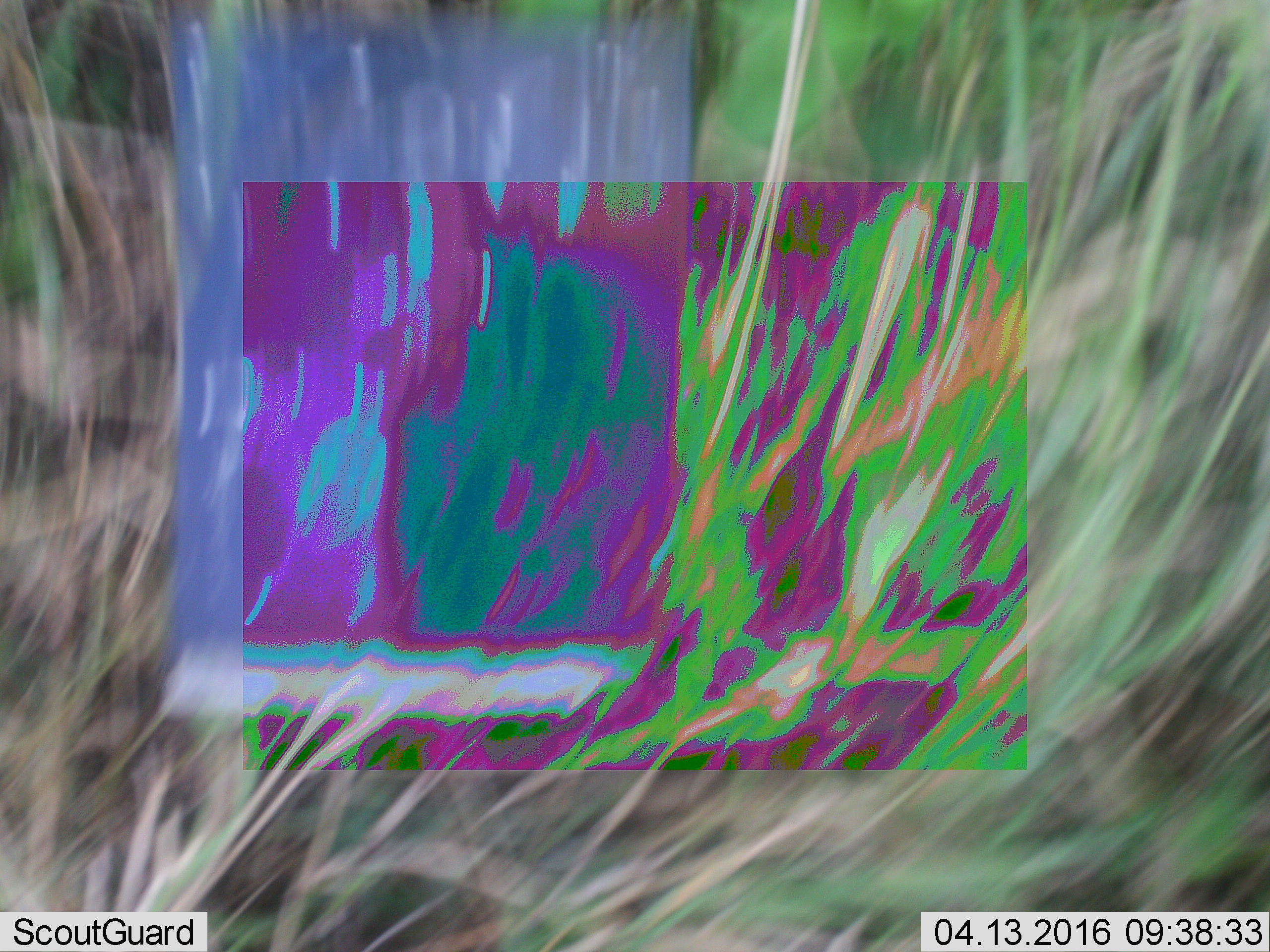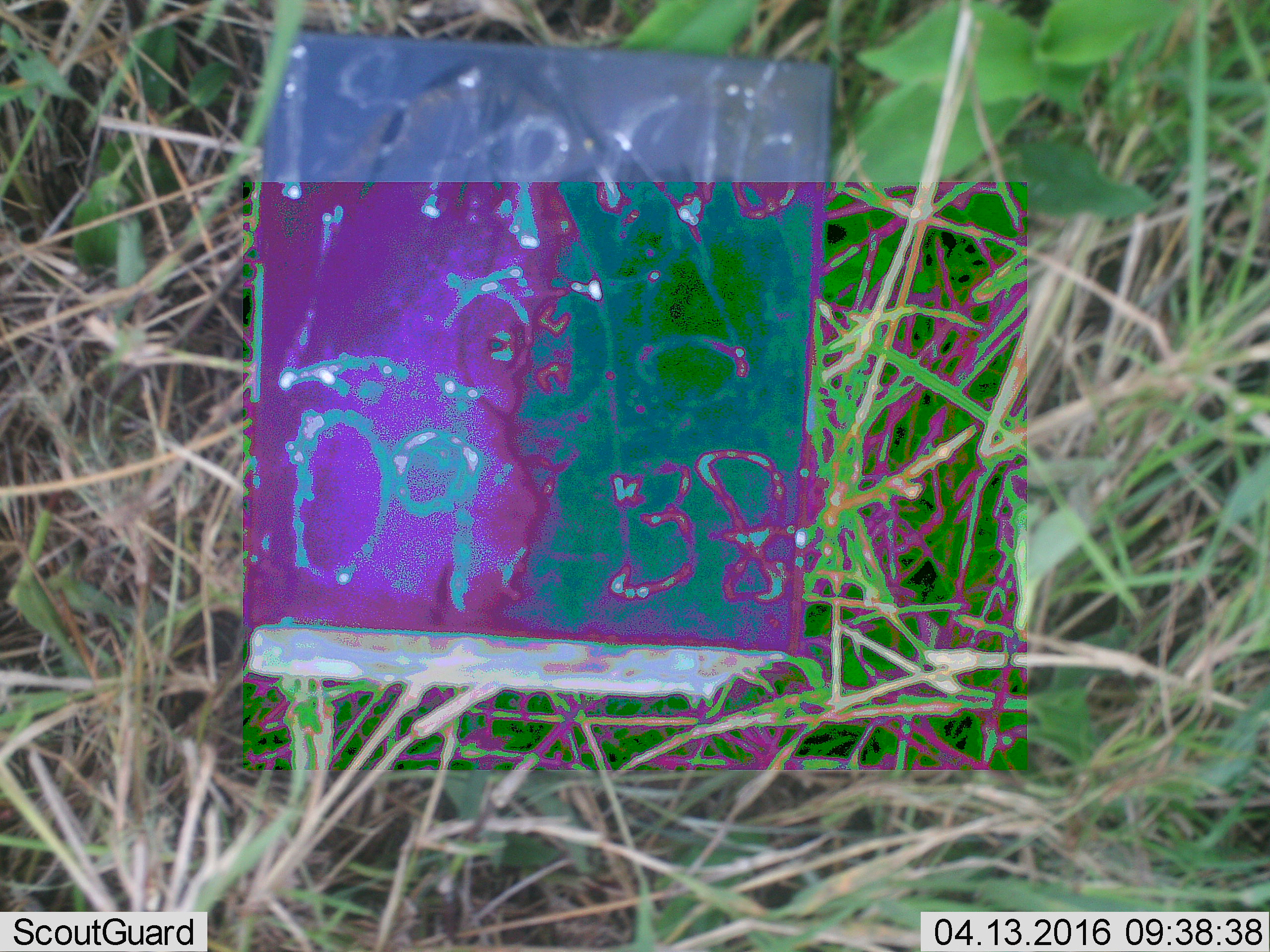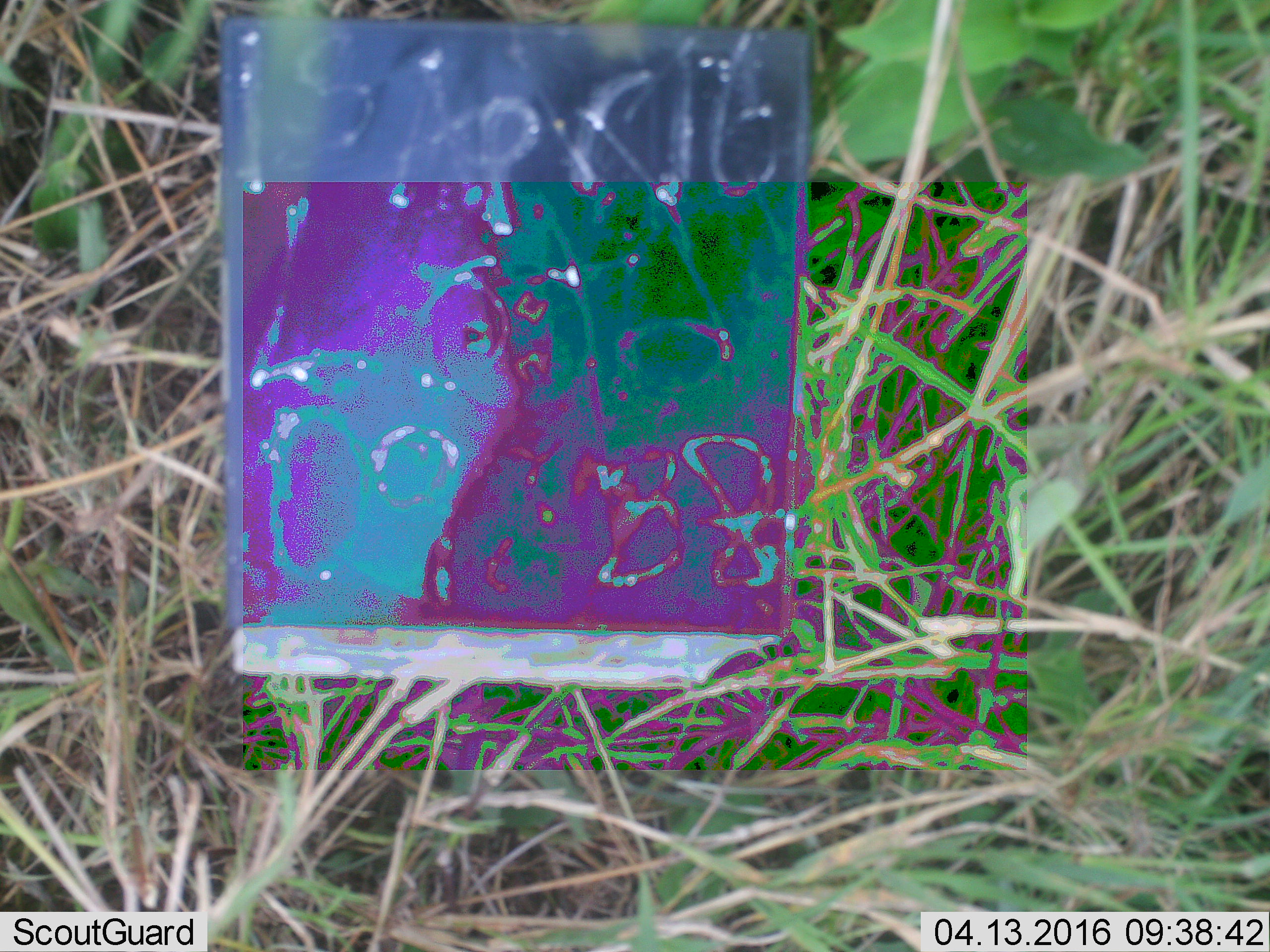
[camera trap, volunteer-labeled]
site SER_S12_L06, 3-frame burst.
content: unidentified animal